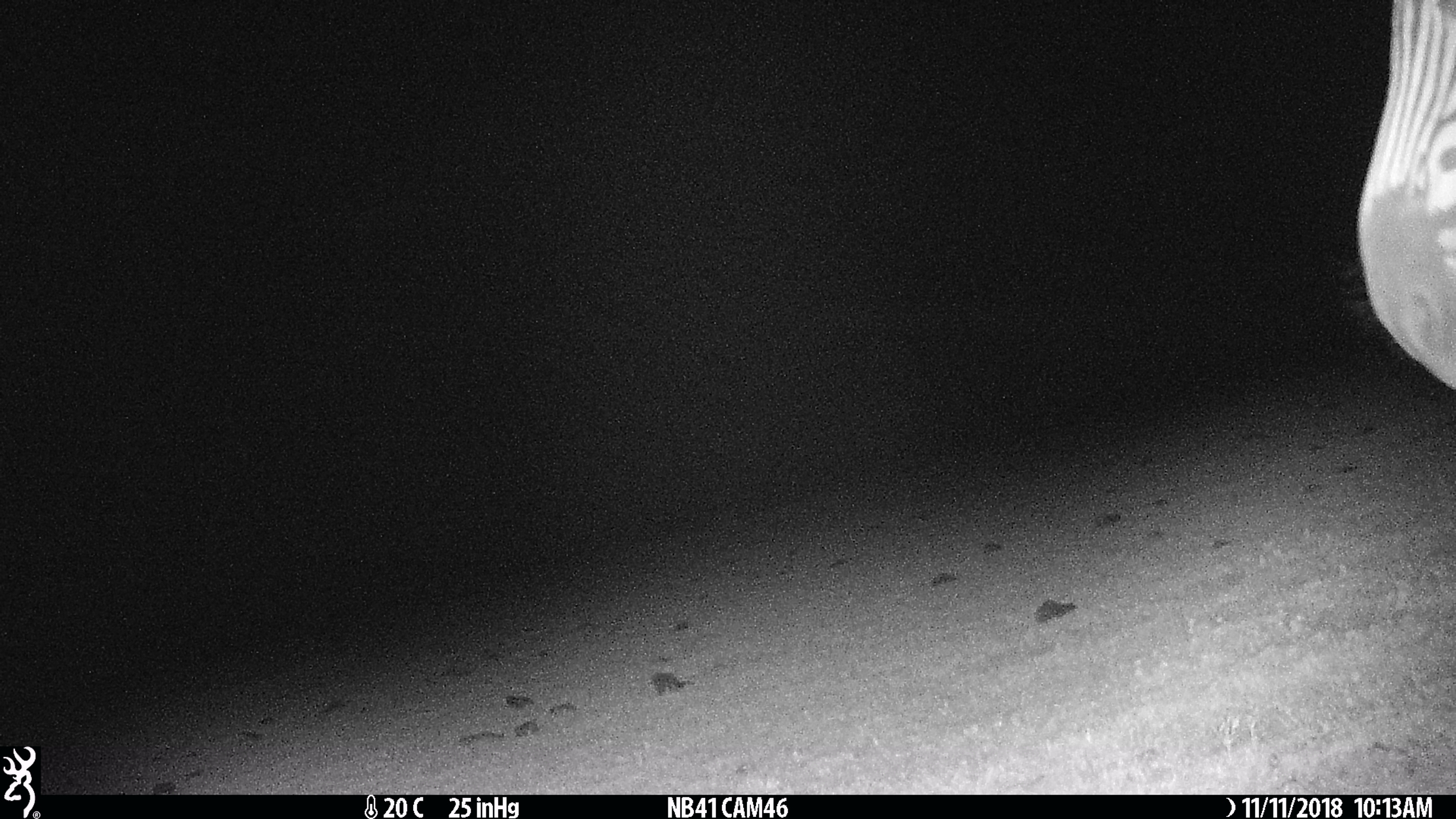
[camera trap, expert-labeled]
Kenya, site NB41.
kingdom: Animalia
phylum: Chordata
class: Mammalia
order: Perissodactyla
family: Equidae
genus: Equus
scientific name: Equus quagga burchellii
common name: burchell's zebra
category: zebra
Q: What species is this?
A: Zebra (burchell's zebra) (Equus quagga burchellii).